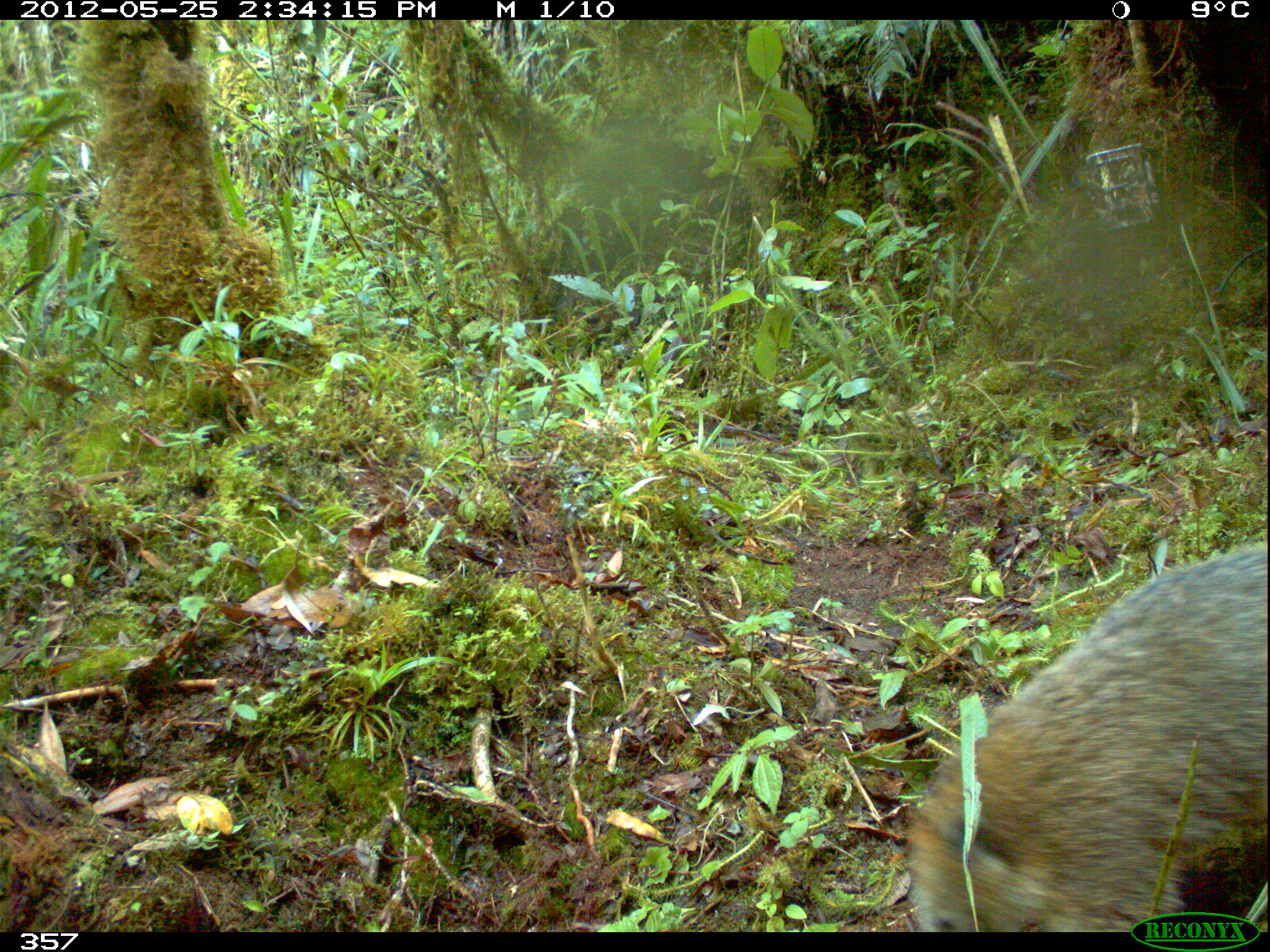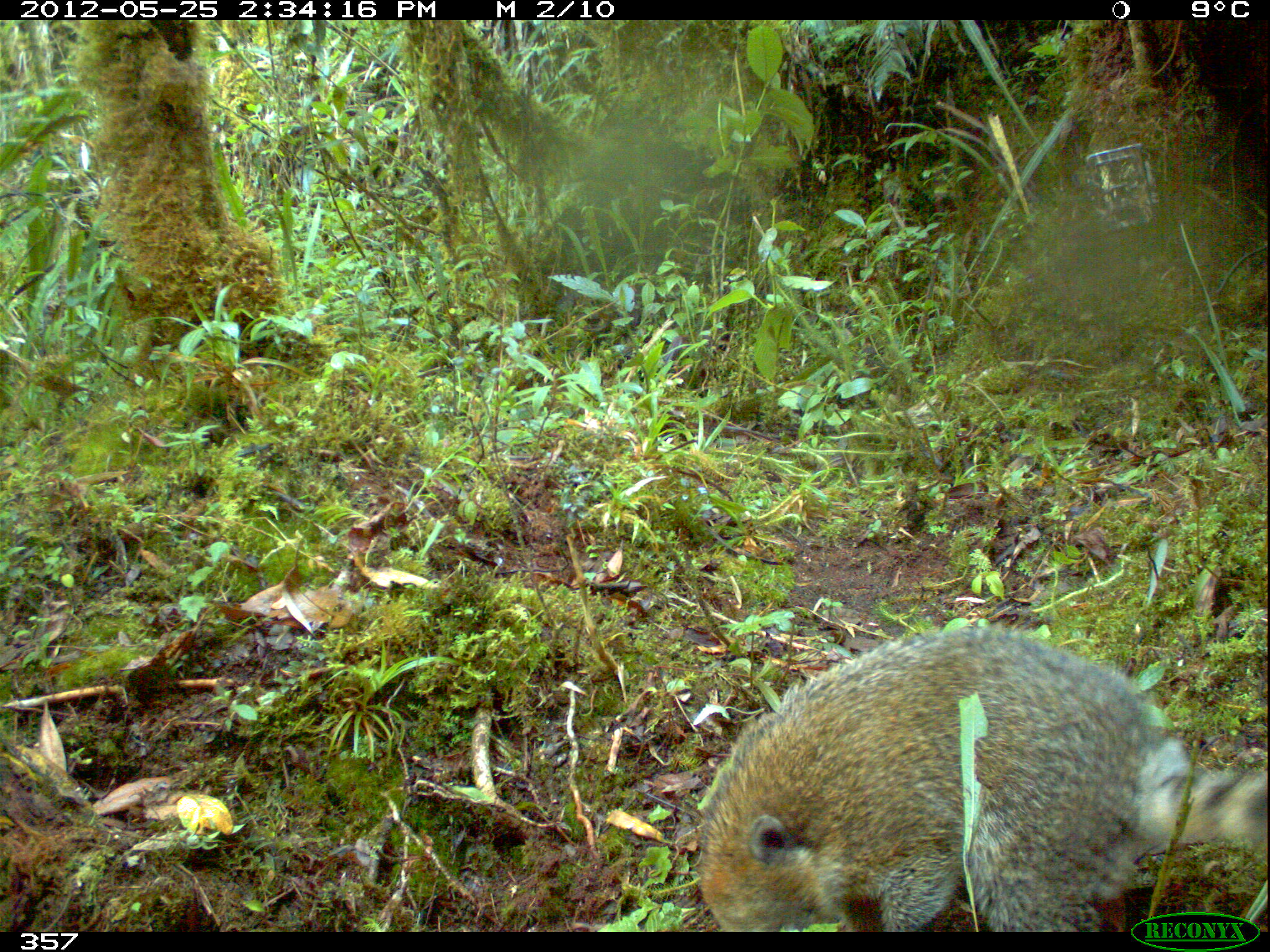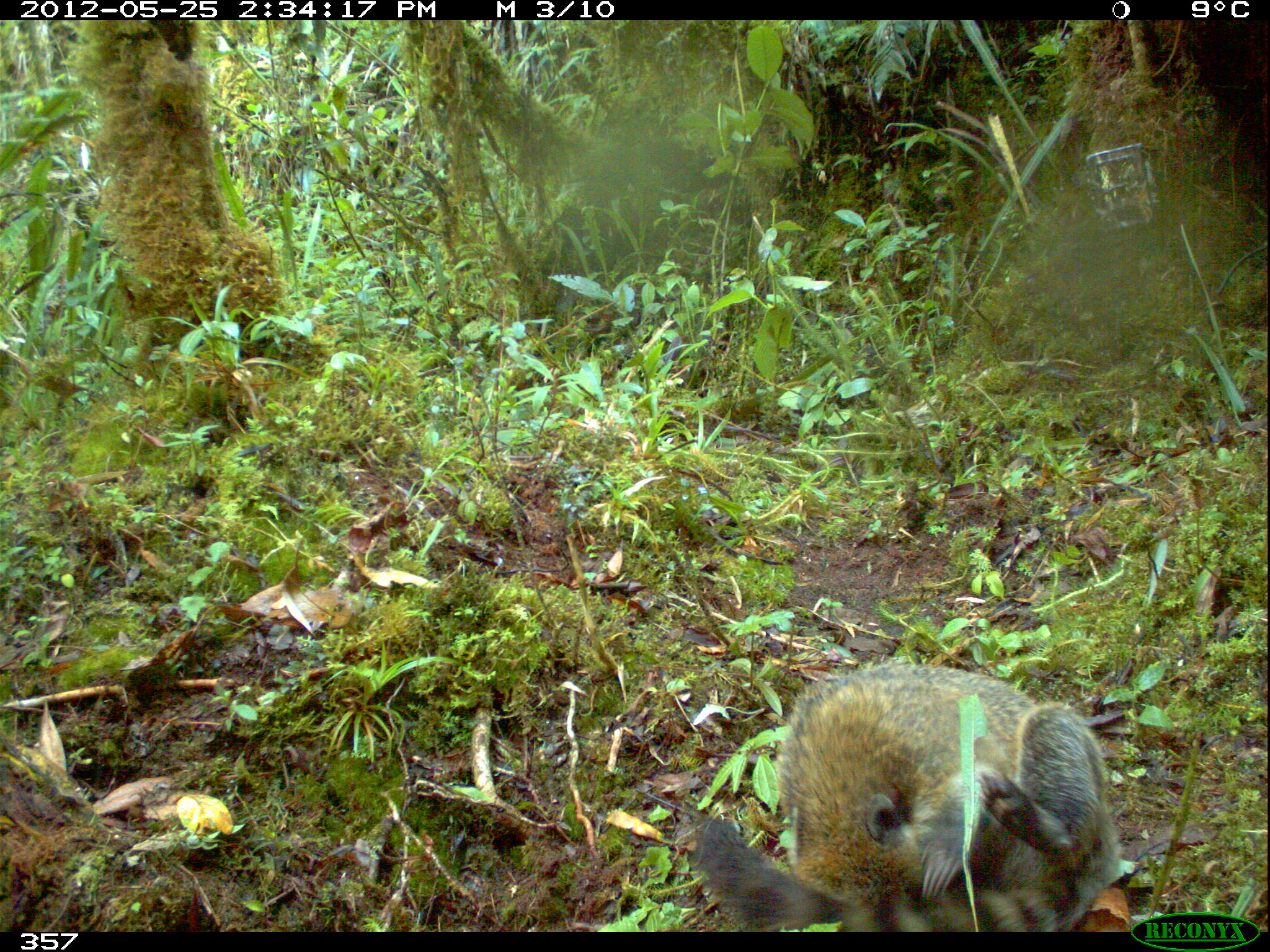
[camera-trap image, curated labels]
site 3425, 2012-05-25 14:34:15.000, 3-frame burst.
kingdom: Animalia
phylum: Chordata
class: Mammalia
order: Carnivora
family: Procyonidae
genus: Nasua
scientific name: Nasua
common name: coatis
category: unknown coati